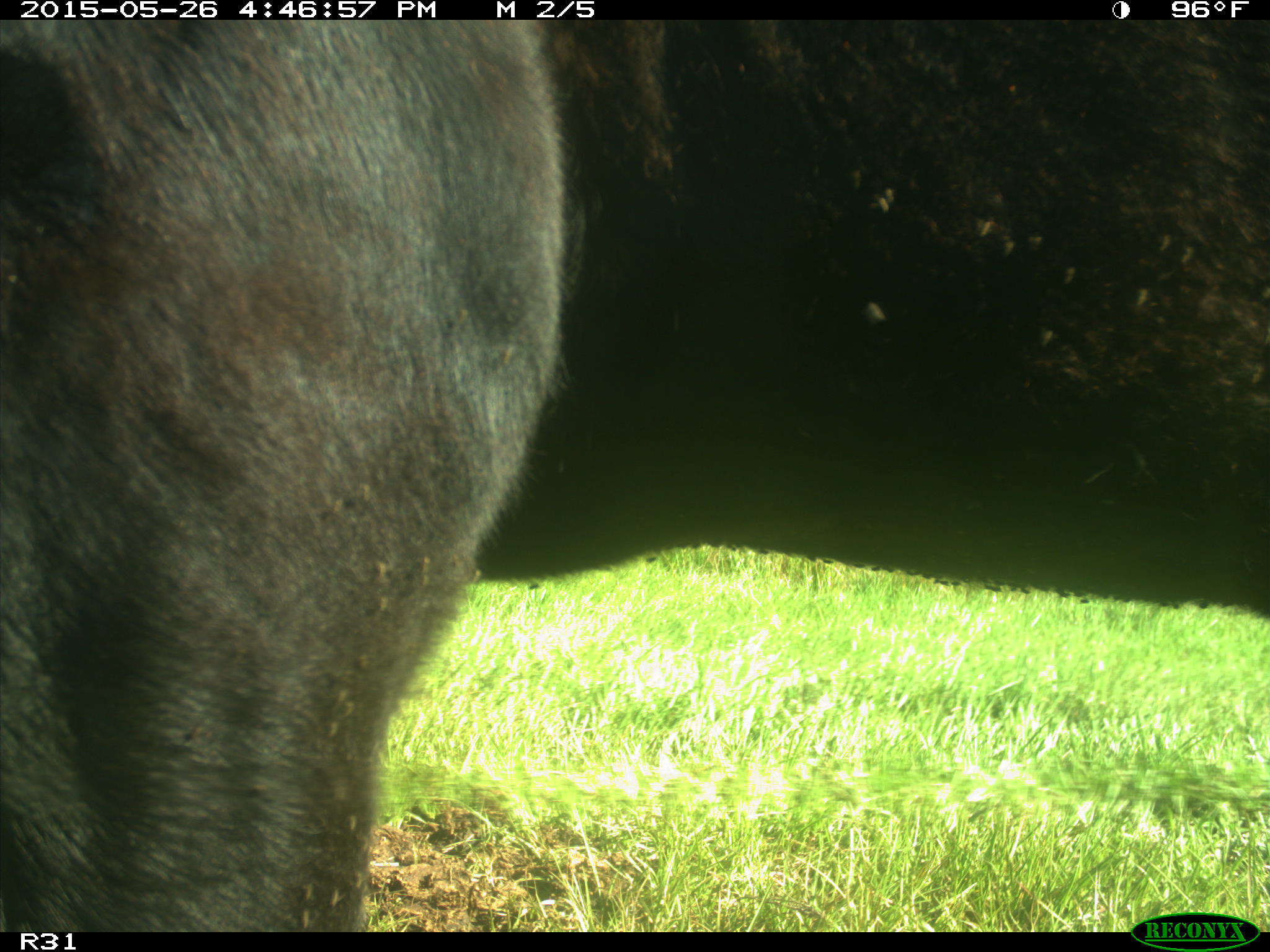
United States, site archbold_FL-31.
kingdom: Animalia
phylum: Chordata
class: Mammalia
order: Artiodactyla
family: Bovidae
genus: Bos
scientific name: Bos taurus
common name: domestic cow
Bos taurus (domestic cow).